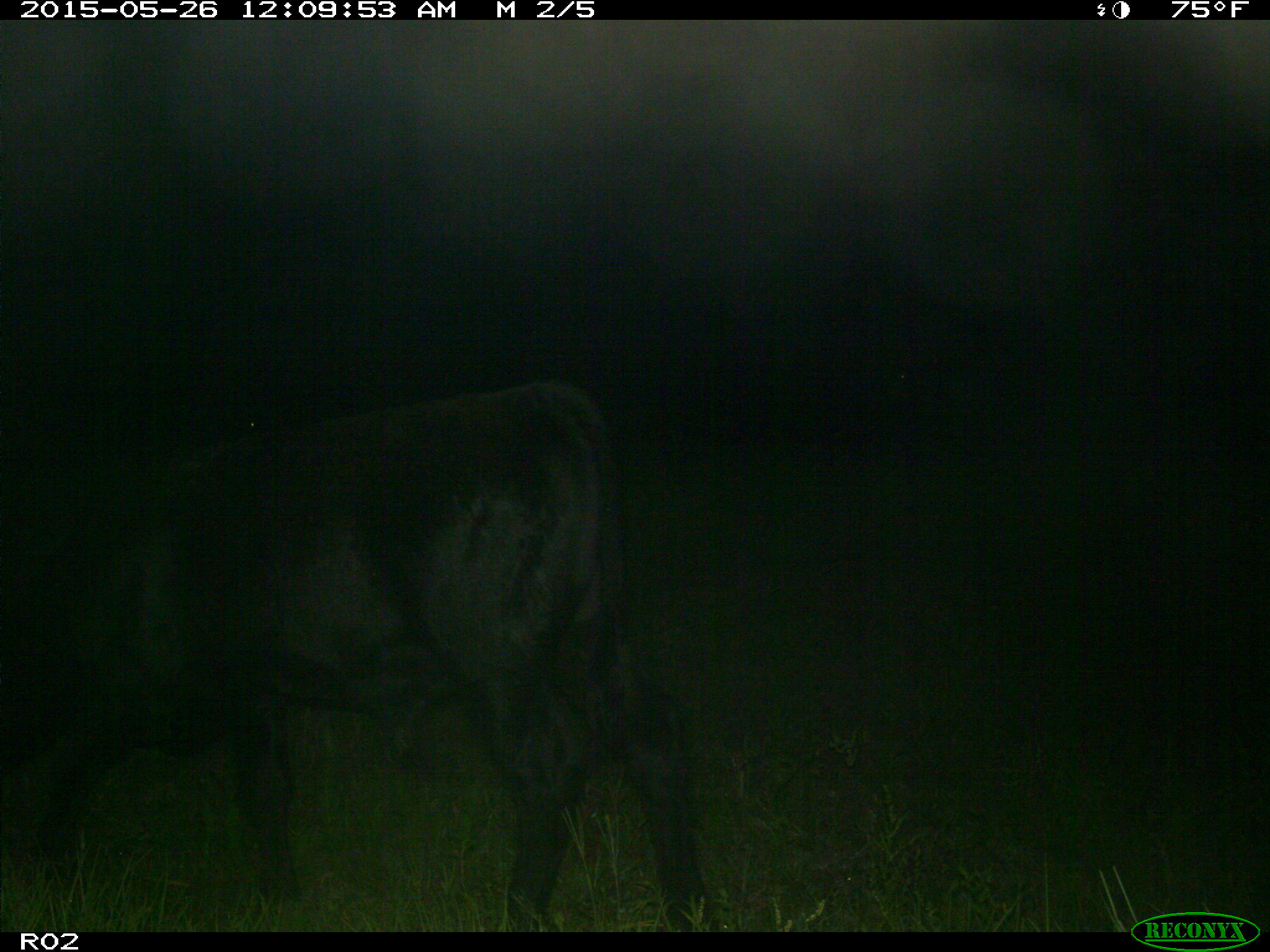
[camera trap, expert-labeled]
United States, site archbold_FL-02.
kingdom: Animalia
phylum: Chordata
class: Mammalia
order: Artiodactyla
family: Bovidae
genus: Bos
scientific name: Bos taurus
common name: domestic cow